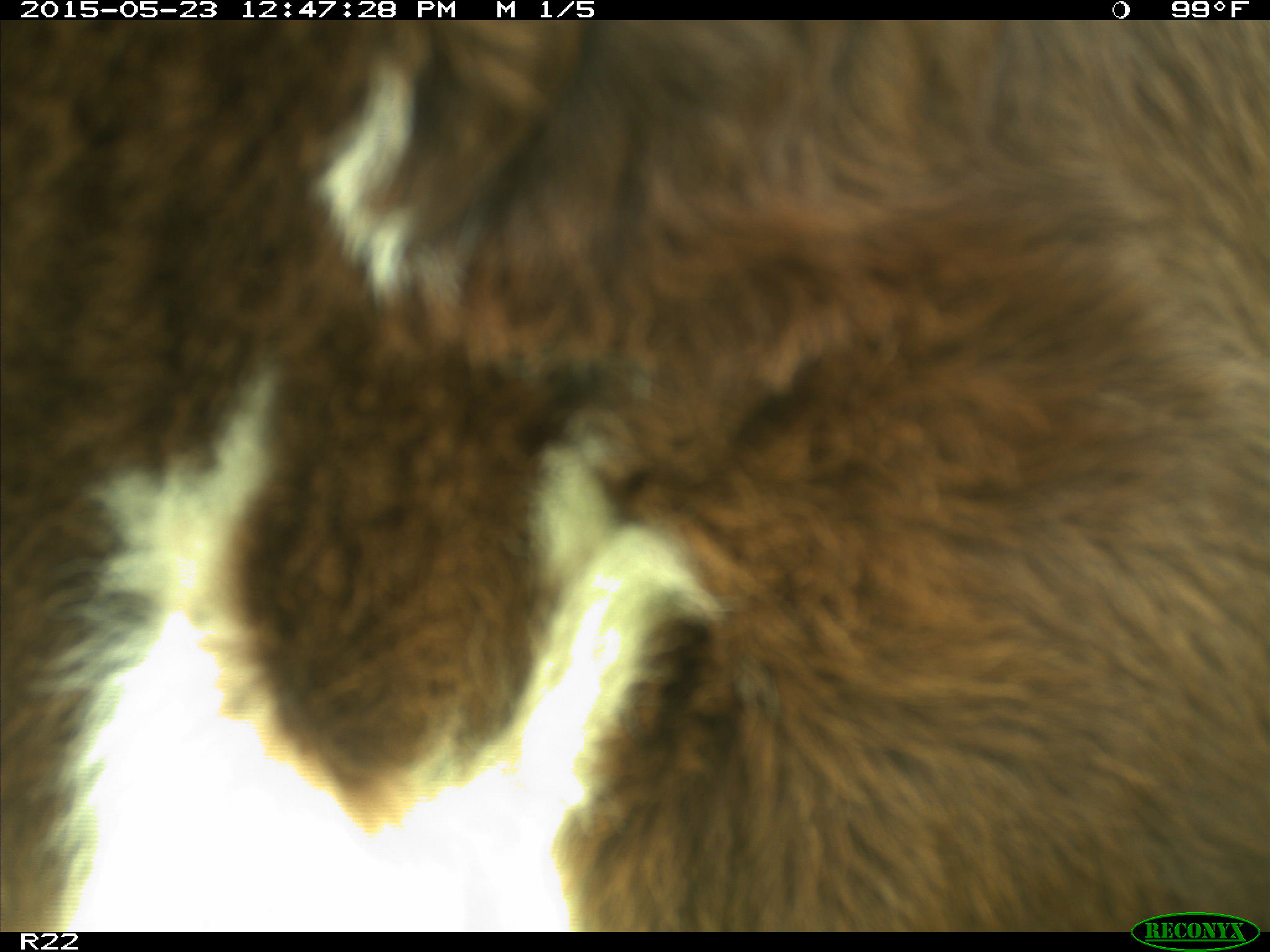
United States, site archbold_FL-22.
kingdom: Animalia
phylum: Chordata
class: Mammalia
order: Artiodactyla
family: Bovidae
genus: Bos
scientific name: Bos taurus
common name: domestic cow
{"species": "Bos taurus (domestic cow)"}